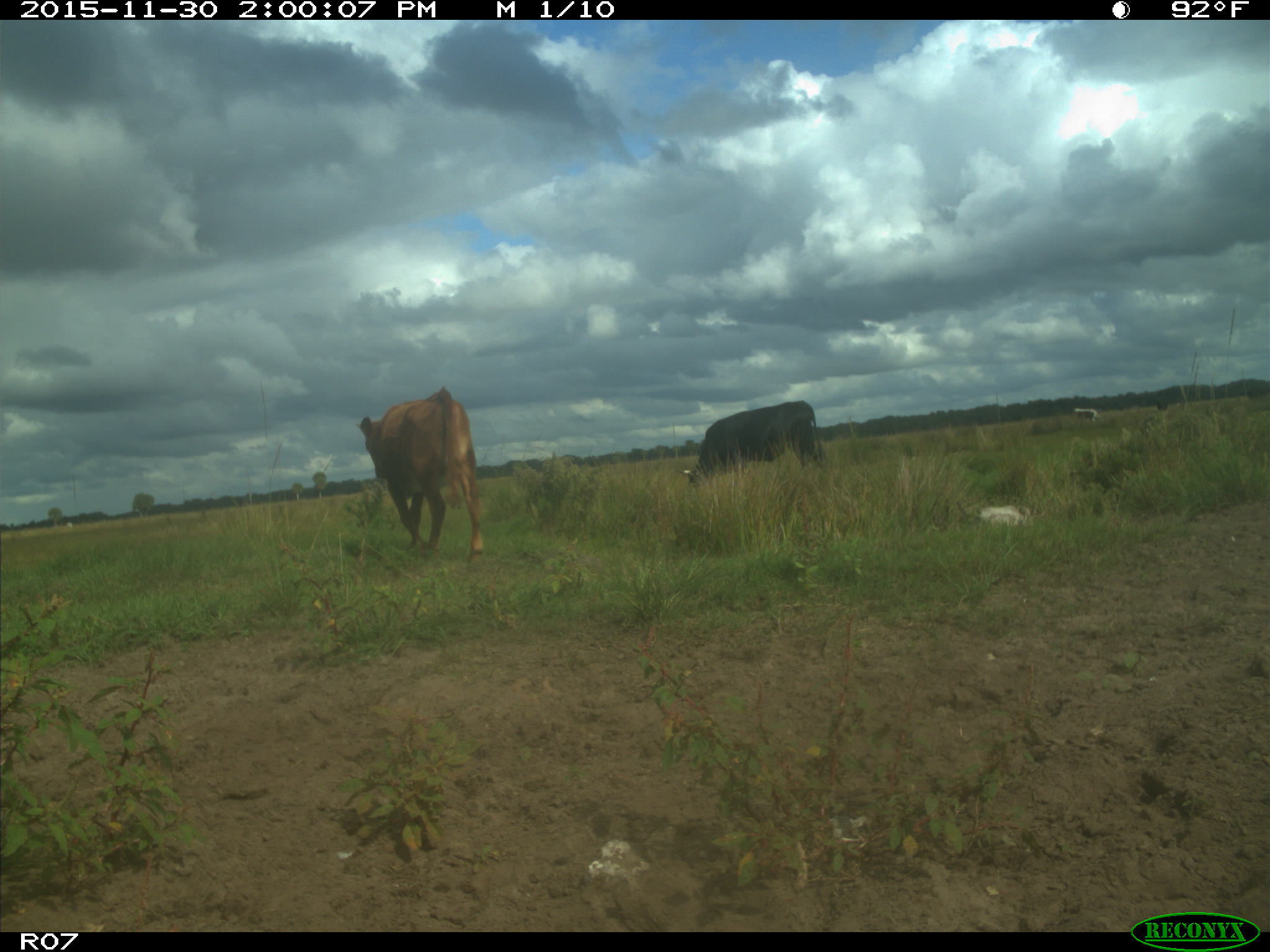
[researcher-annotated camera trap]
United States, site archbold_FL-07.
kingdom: Animalia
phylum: Chordata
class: Mammalia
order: Artiodactyla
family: Bovidae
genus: Bos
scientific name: Bos taurus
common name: domestic cow